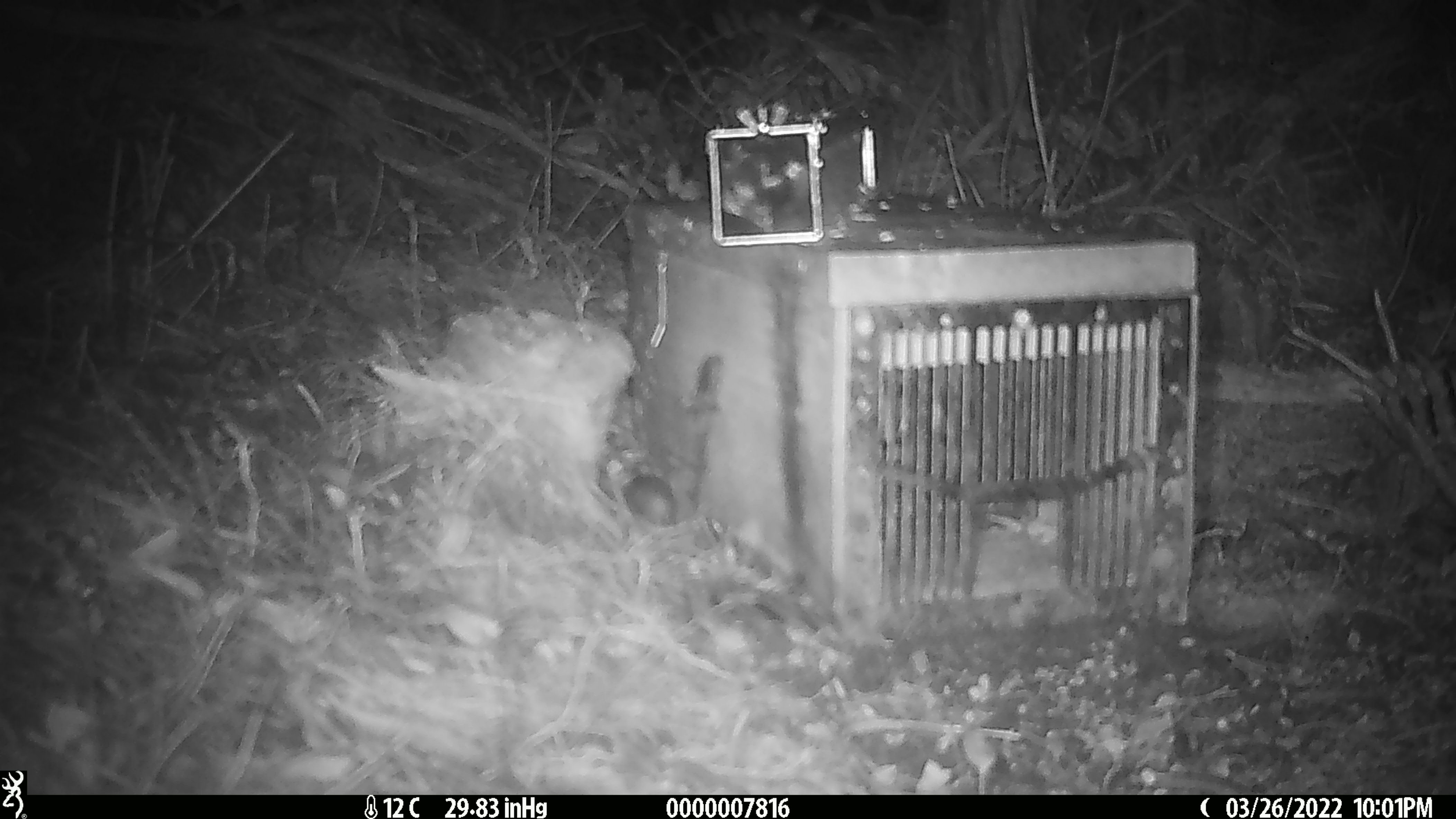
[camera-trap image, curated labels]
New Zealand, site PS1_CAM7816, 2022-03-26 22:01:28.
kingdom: Animalia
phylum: Chordata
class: Mammalia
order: Rodentia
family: Muridae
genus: Mus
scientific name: Mus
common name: mouse